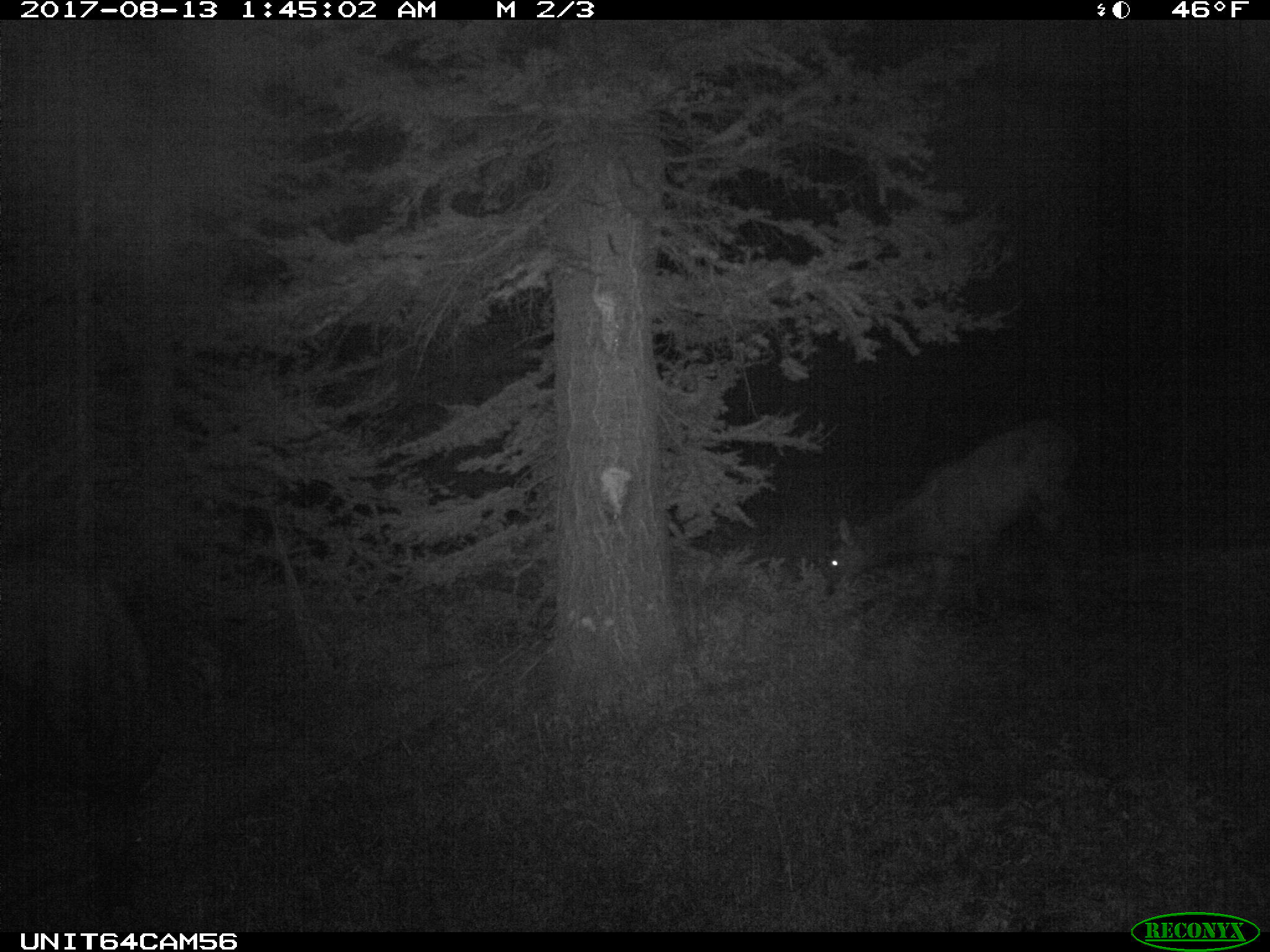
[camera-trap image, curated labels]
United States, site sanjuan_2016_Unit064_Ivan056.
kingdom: Animalia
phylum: Chordata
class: Mammalia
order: Artiodactyla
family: Cervidae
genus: Cervus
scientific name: Cervus elaphus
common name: red deer